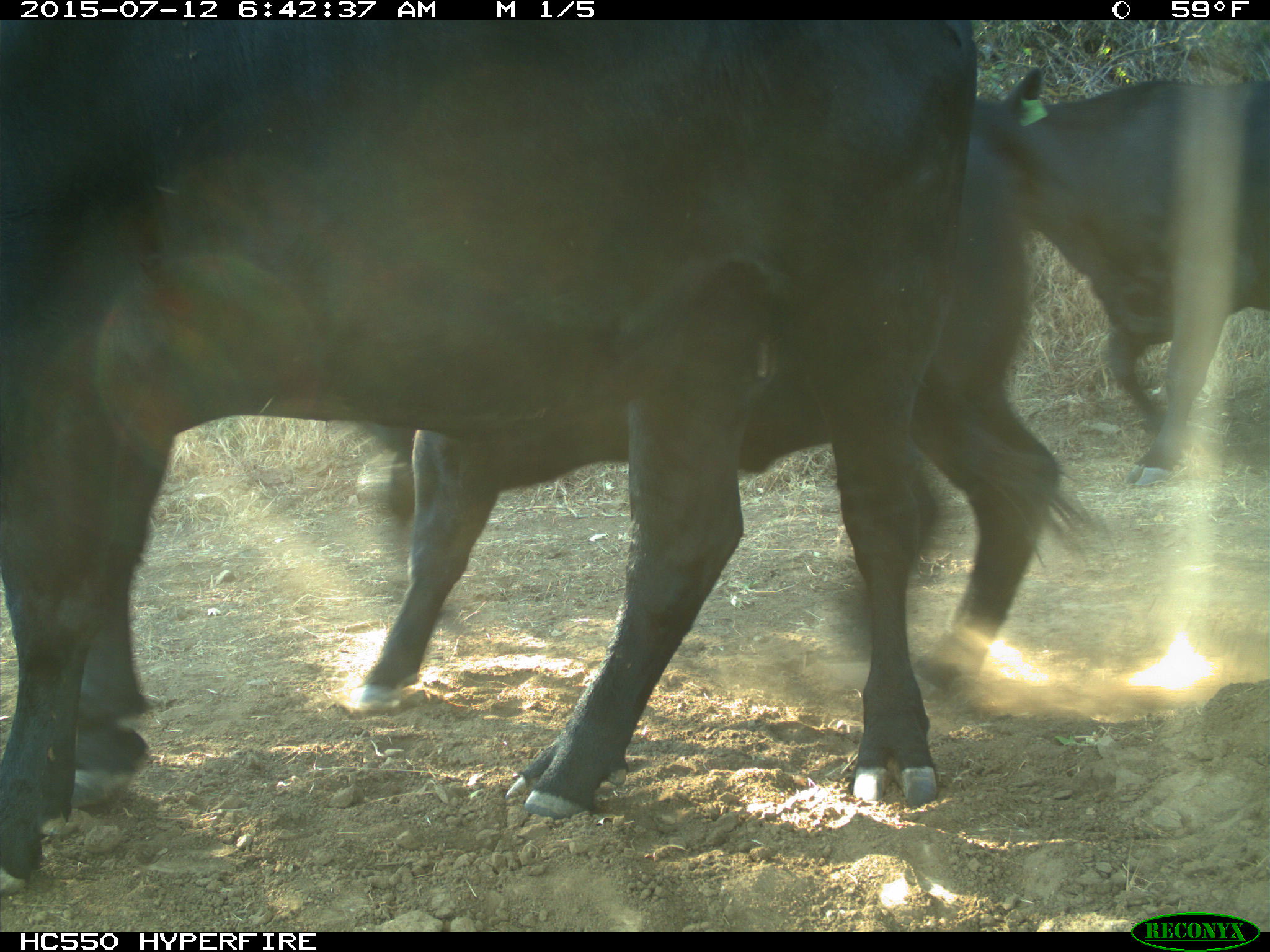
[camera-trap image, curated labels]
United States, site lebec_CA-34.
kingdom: Animalia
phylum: Chordata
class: Mammalia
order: Artiodactyla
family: Bovidae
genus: Bos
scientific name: Bos taurus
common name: domestic cow